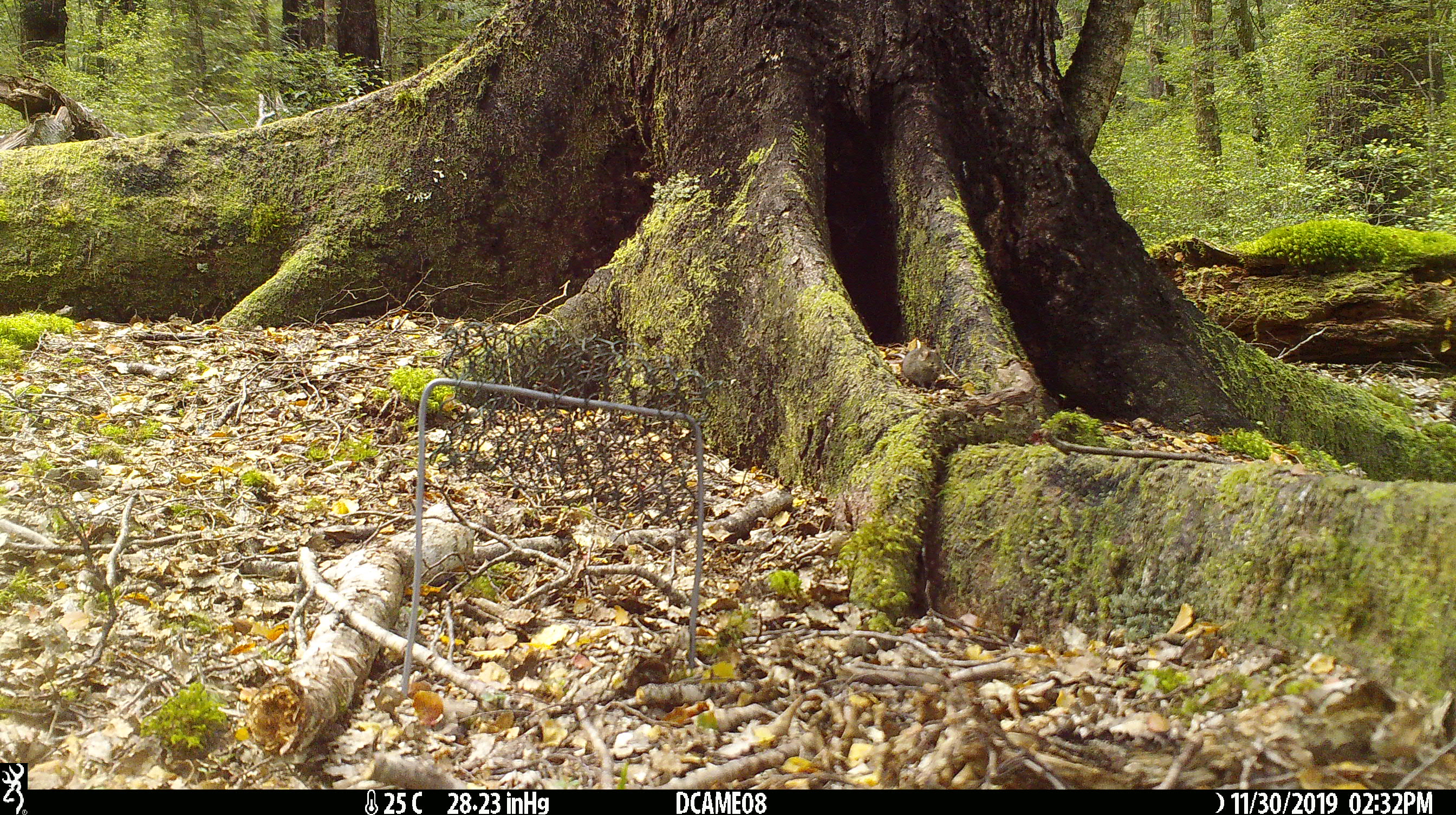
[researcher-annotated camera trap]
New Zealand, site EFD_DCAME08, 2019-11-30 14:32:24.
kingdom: Animalia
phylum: Chordata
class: Mammalia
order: Rodentia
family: Muridae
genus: Mus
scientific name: Mus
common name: mouse